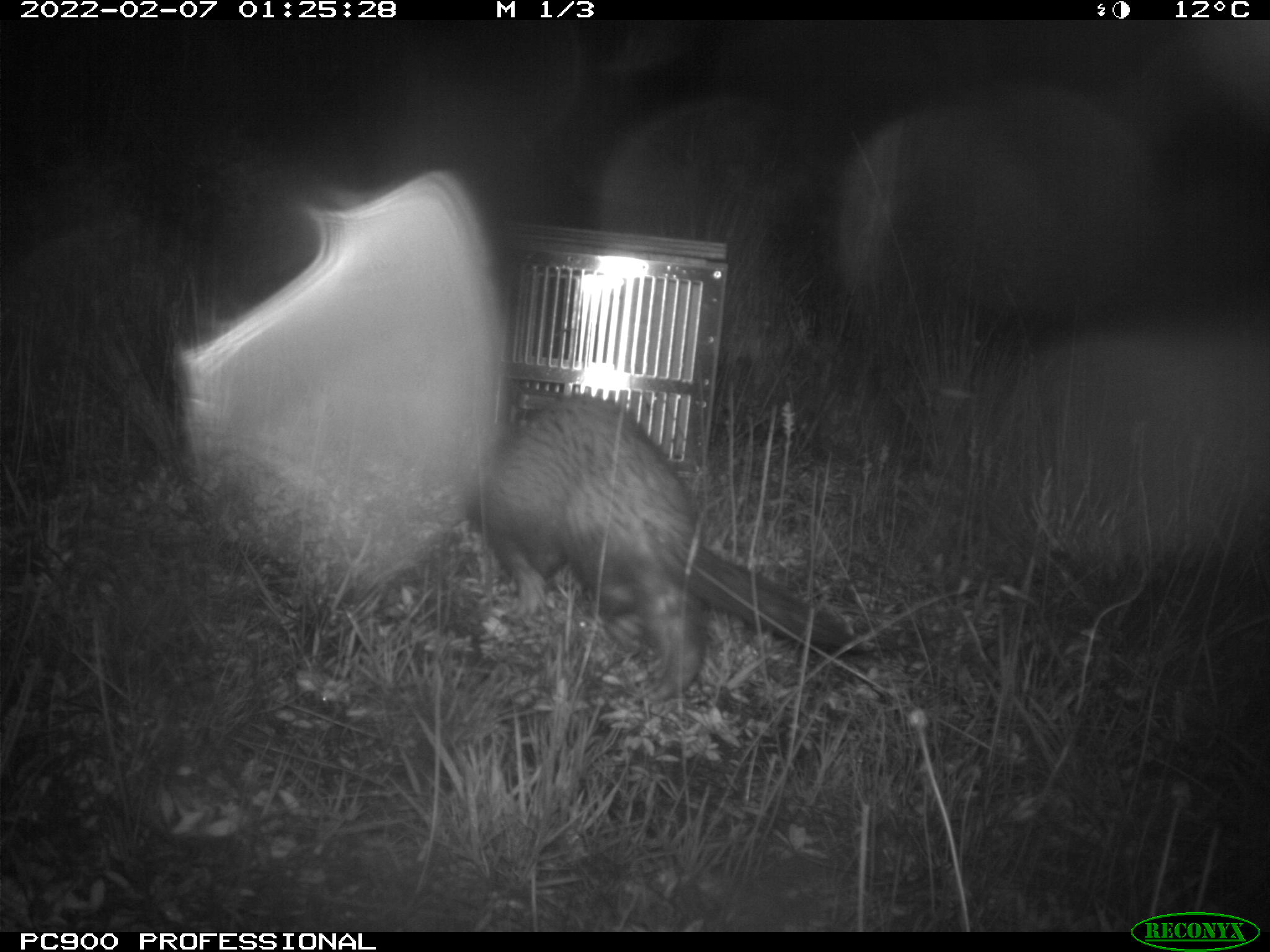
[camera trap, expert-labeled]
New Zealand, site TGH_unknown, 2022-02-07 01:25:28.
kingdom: Animalia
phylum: Chordata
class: Mammalia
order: Carnivora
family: Mustelidae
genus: Mustela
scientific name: Mustela furo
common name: ferret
Ferret (Mustela furo).